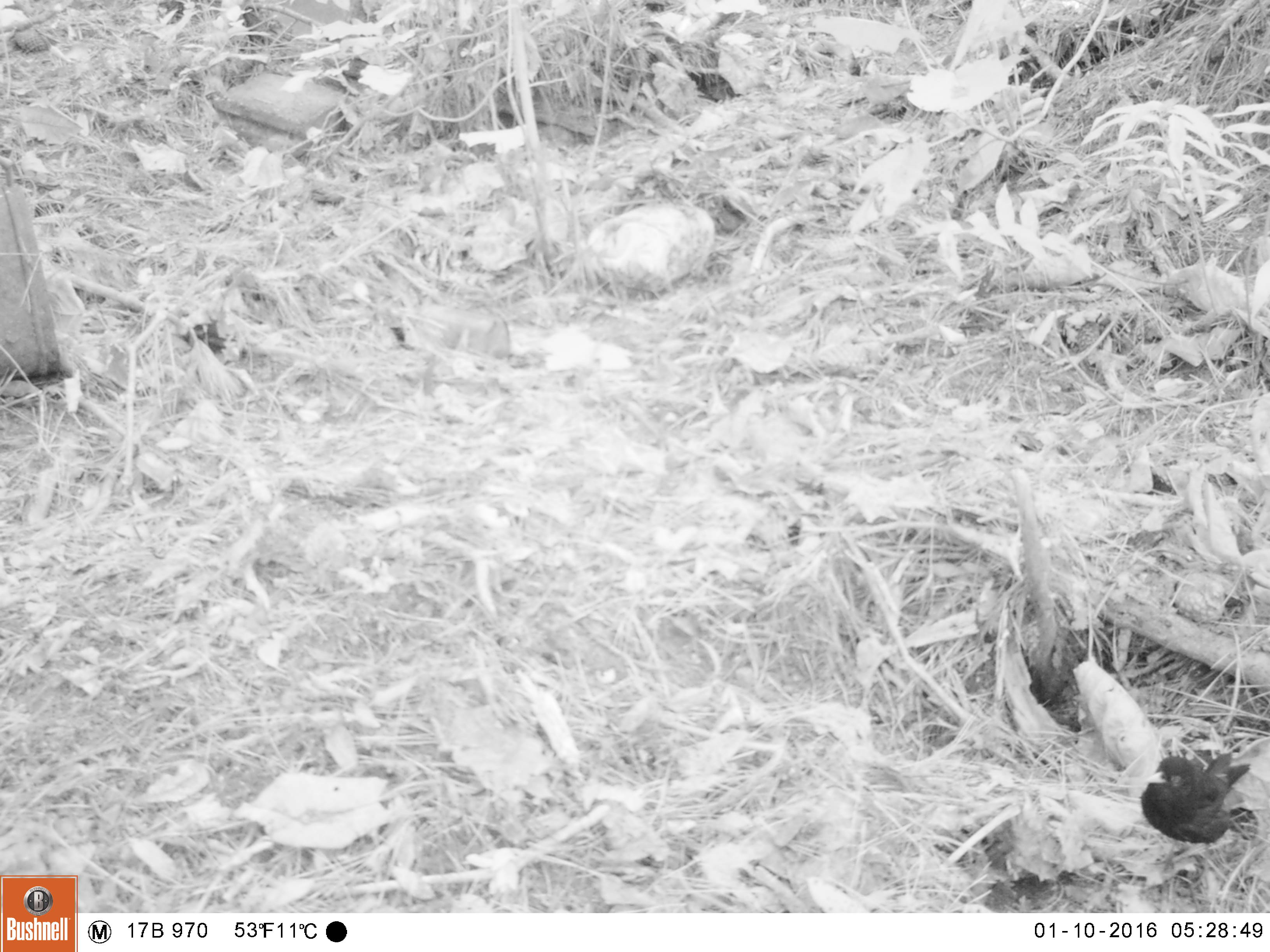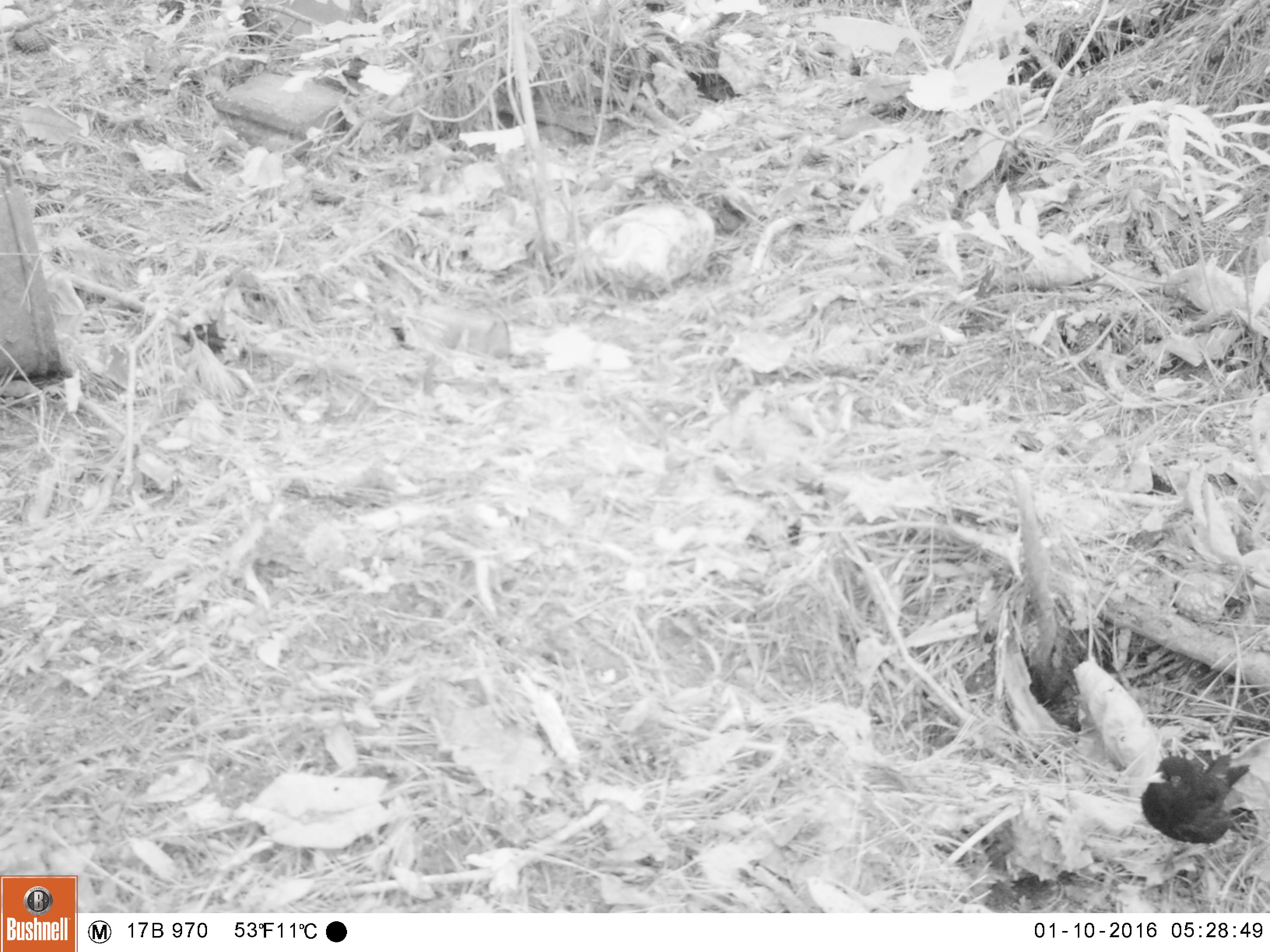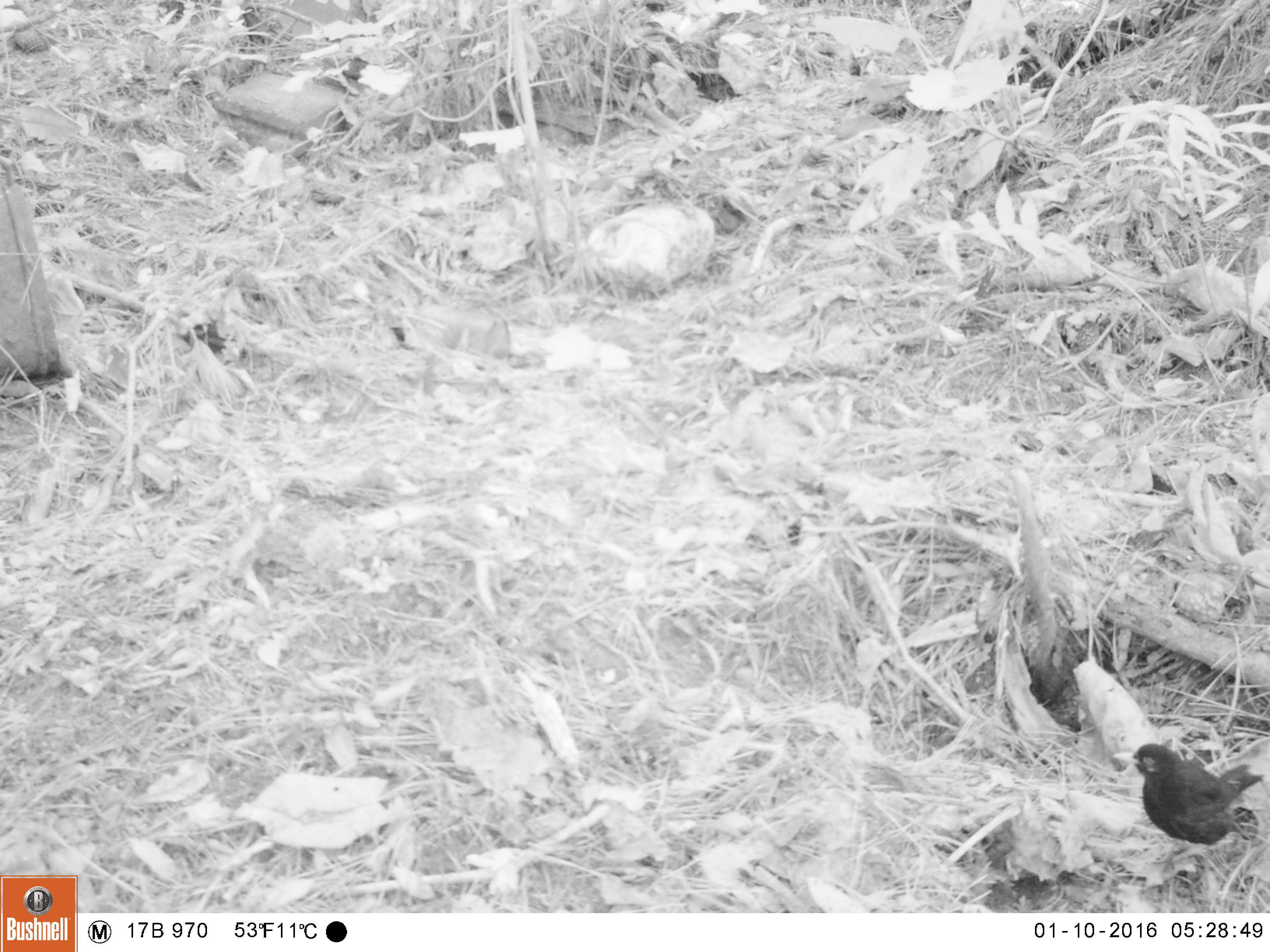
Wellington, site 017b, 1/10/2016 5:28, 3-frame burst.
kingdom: Animalia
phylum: Chordata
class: Aves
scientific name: Aves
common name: bird